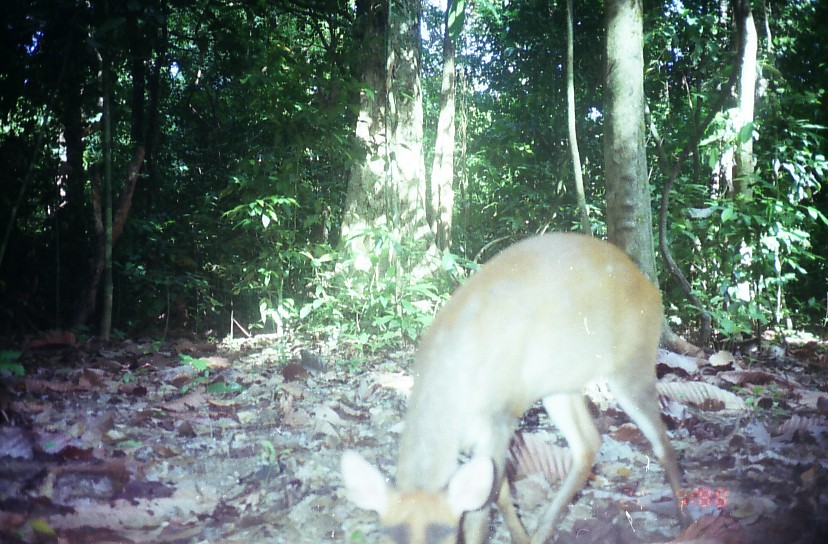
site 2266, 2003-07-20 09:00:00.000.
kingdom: Animalia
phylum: Chordata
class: Mammalia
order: Artiodactyla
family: Cervidae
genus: Muntiacus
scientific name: Muntiacus muntjak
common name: southern red muntjac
Muntiacus muntjak (southern red muntjac), count 1.